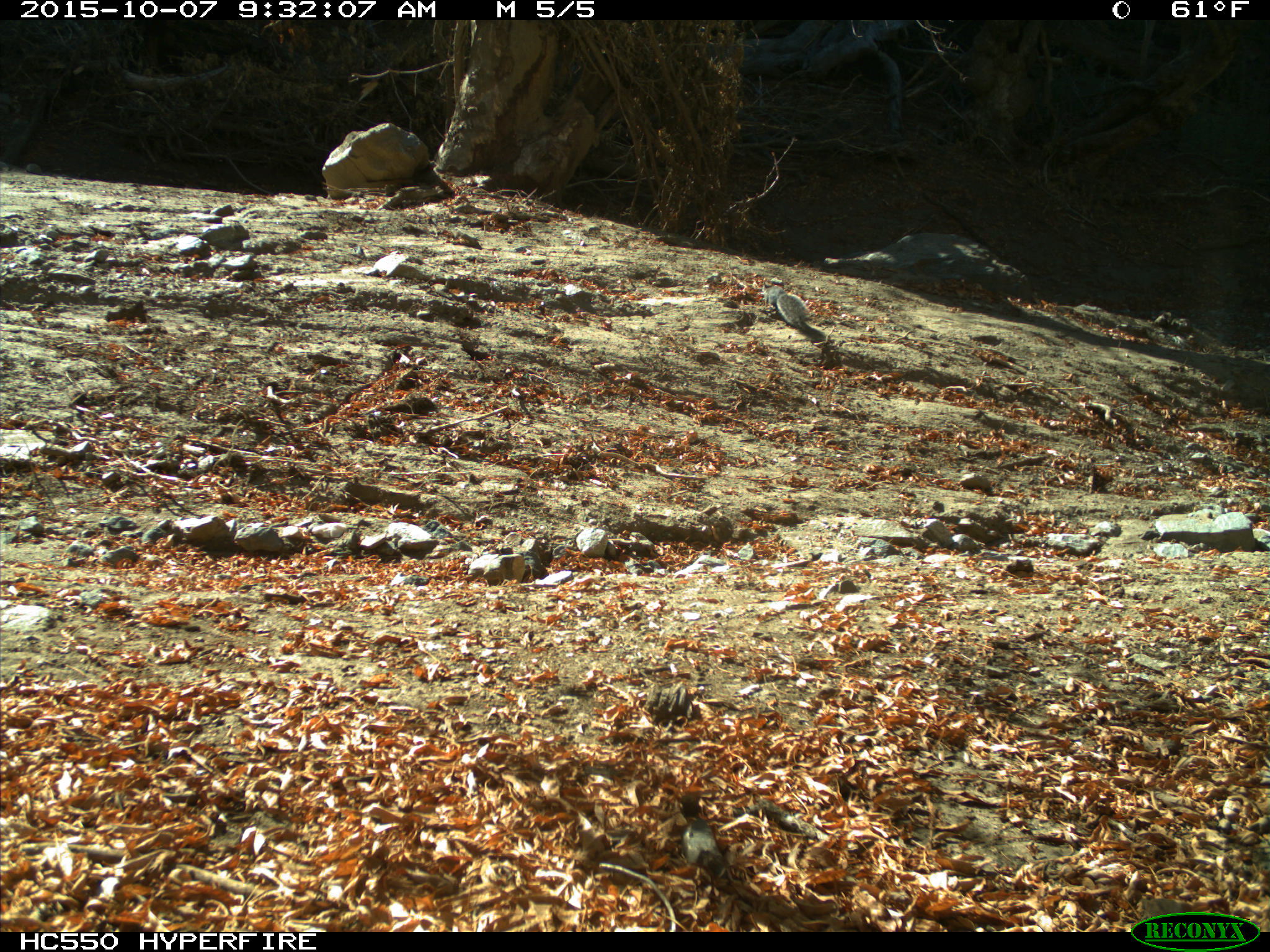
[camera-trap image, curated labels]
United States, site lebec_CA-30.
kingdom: Animalia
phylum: Chordata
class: Mammalia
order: Rodentia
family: Sciuridae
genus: Sciurus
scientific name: Sciurus carolinensis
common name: eastern gray squirrel